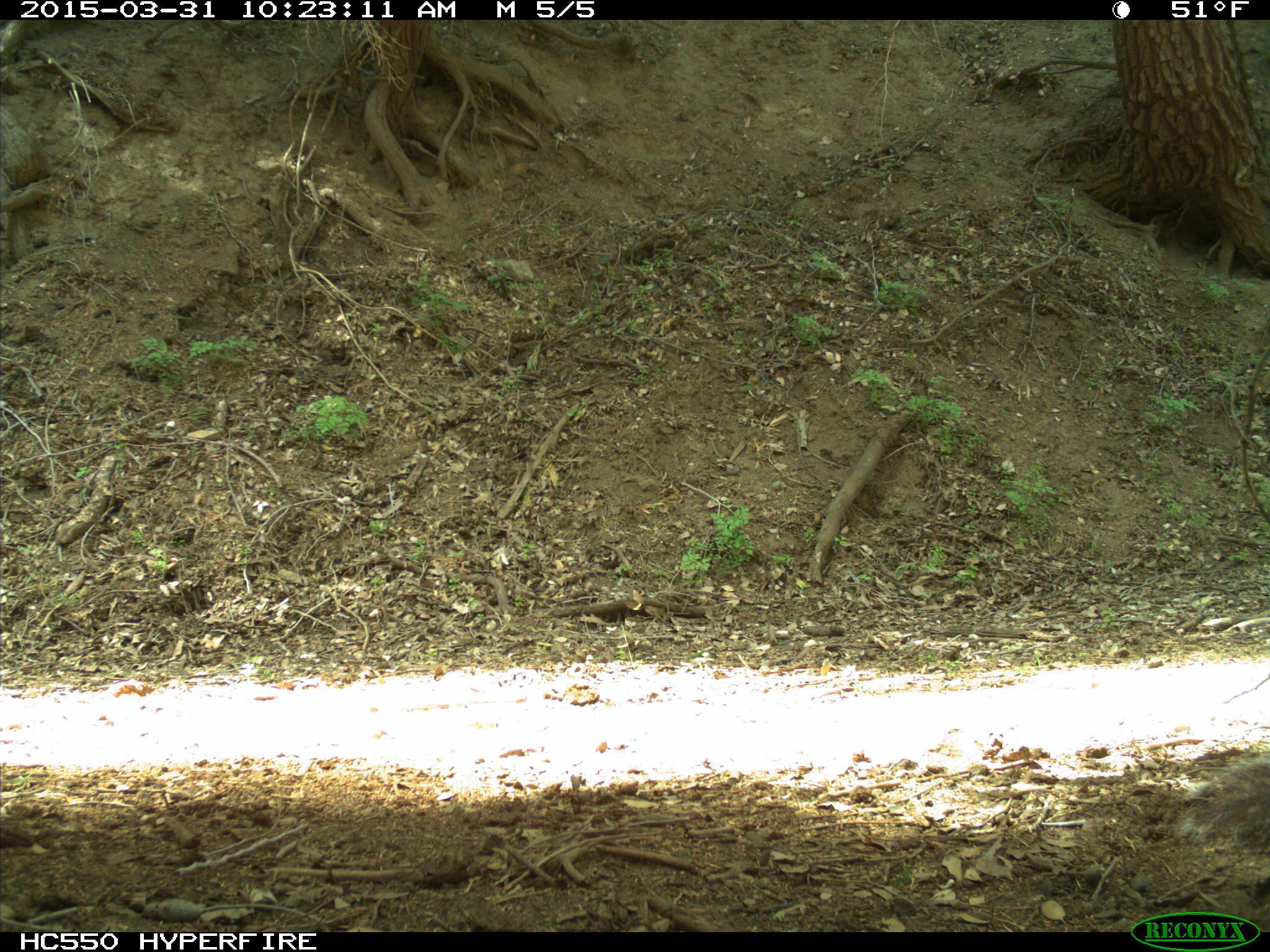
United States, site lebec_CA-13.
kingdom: Animalia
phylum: Chordata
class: Mammalia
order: Rodentia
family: Sciuridae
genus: Sciurus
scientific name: Sciurus carolinensis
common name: eastern gray squirrel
Sciurus carolinensis (eastern gray squirrel).